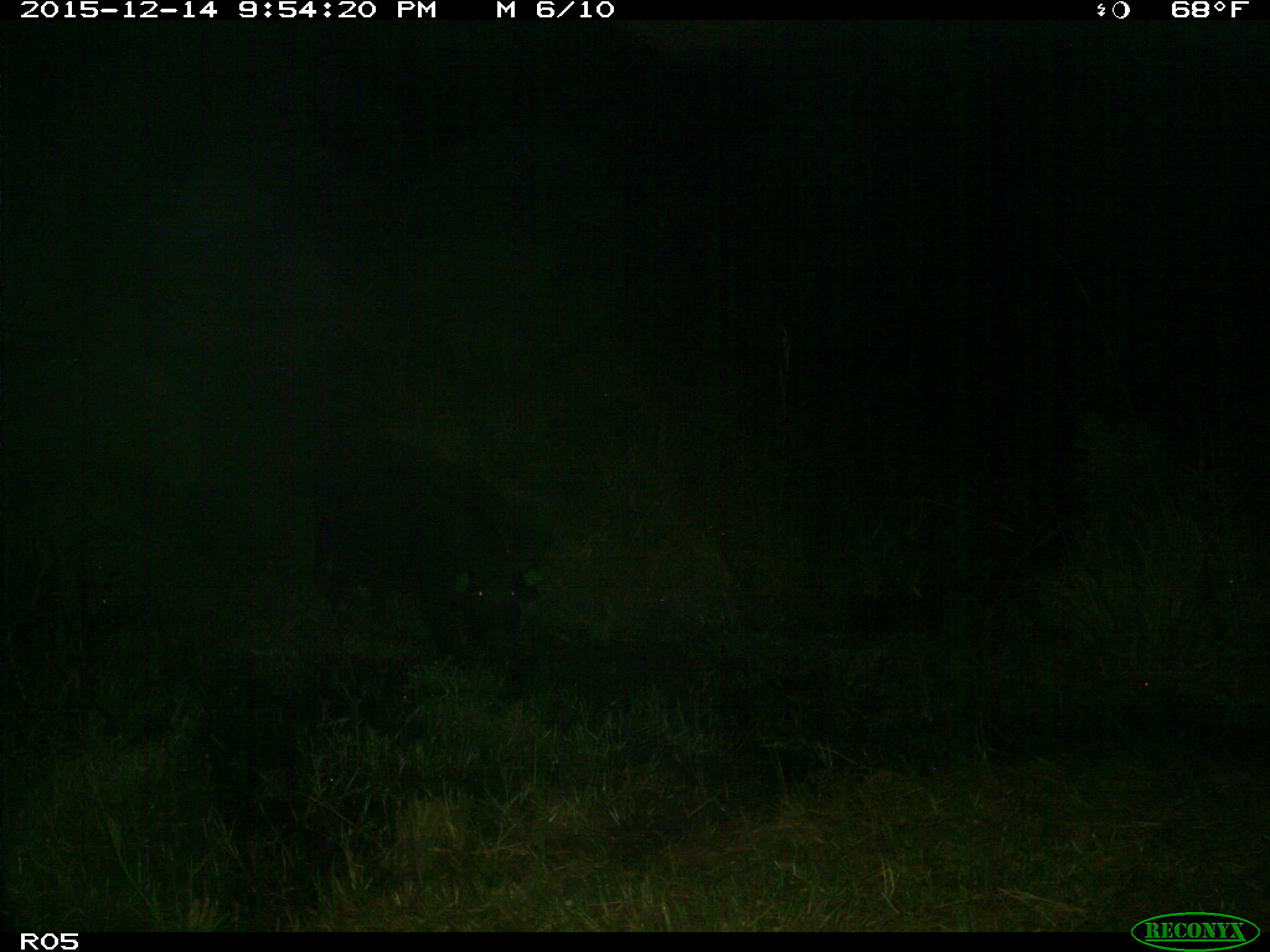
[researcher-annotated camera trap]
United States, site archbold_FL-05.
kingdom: Animalia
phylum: Chordata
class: Mammalia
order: Artiodactyla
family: Suidae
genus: Sus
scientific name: Sus scrofa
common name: wild boar